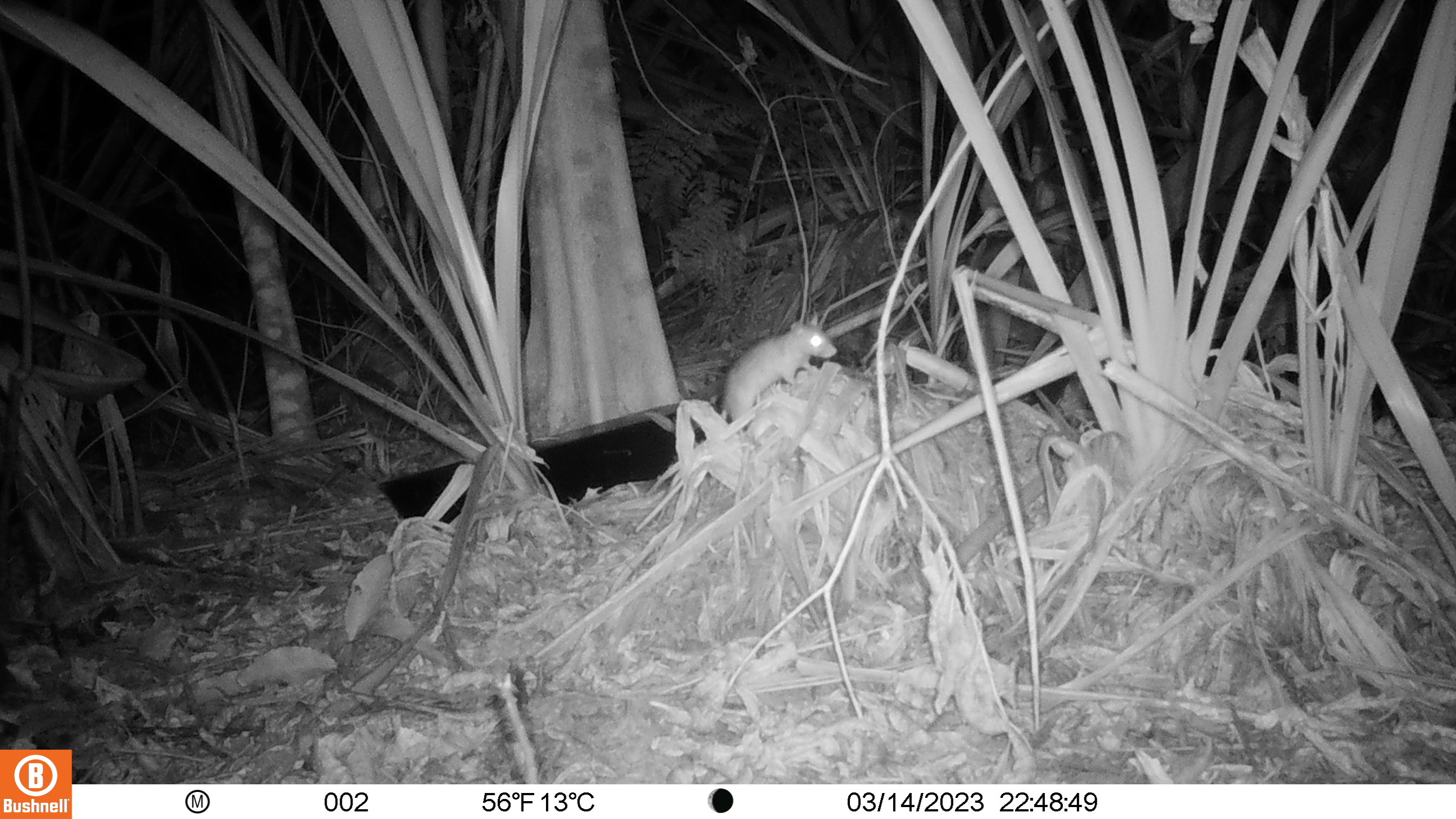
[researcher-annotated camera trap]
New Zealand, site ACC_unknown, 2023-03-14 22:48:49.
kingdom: Animalia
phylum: Chordata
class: Mammalia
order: Rodentia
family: Muridae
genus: Rattus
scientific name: Rattus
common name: rat